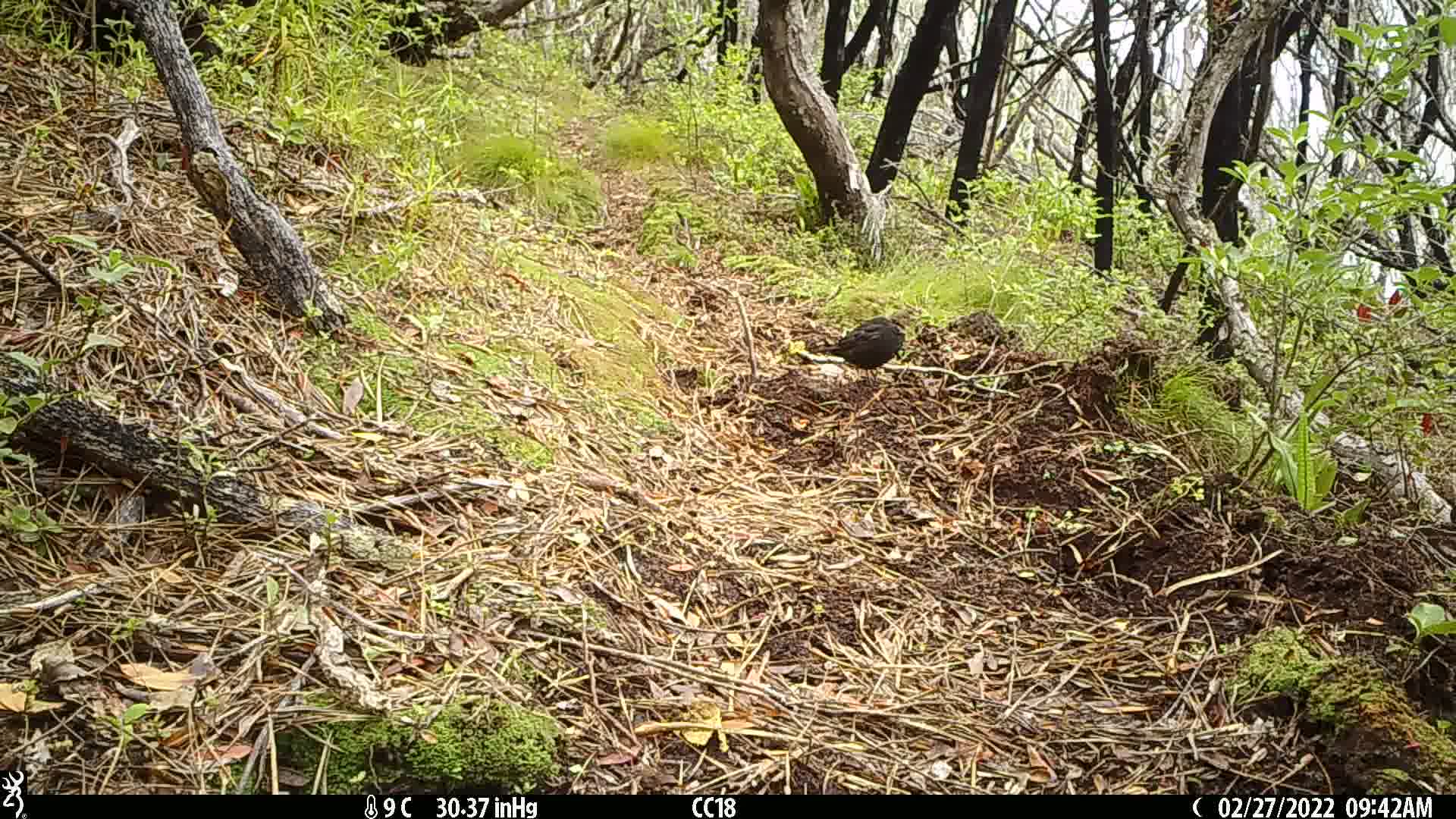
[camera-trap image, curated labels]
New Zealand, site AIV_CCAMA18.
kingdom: Animalia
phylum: Chordata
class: Aves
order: Passeriformes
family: Turdidae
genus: Turdus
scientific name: Turdus merula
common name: eurasian blackbird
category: blackbird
Blackbird (eurasian blackbird) (Turdus merula).